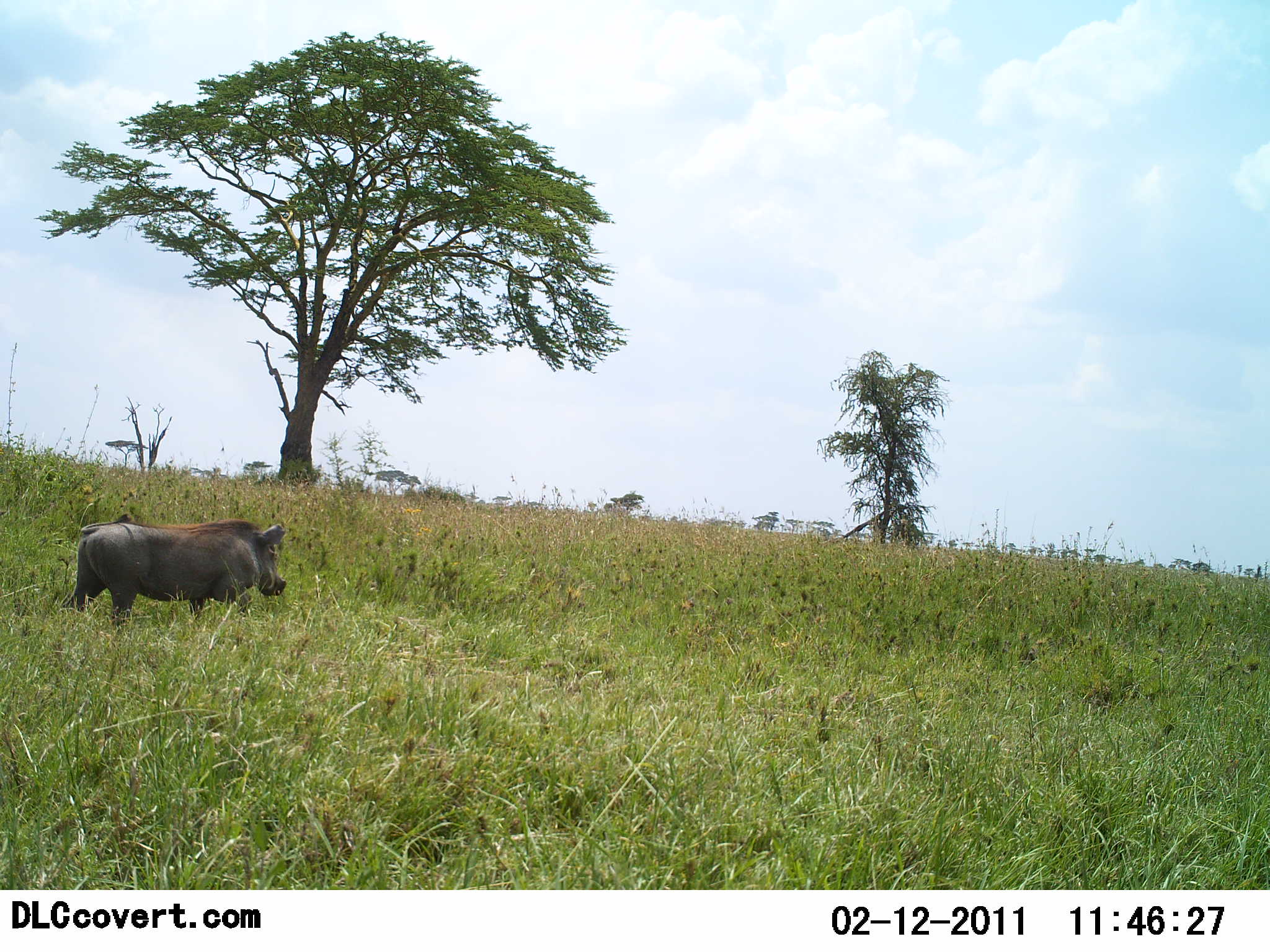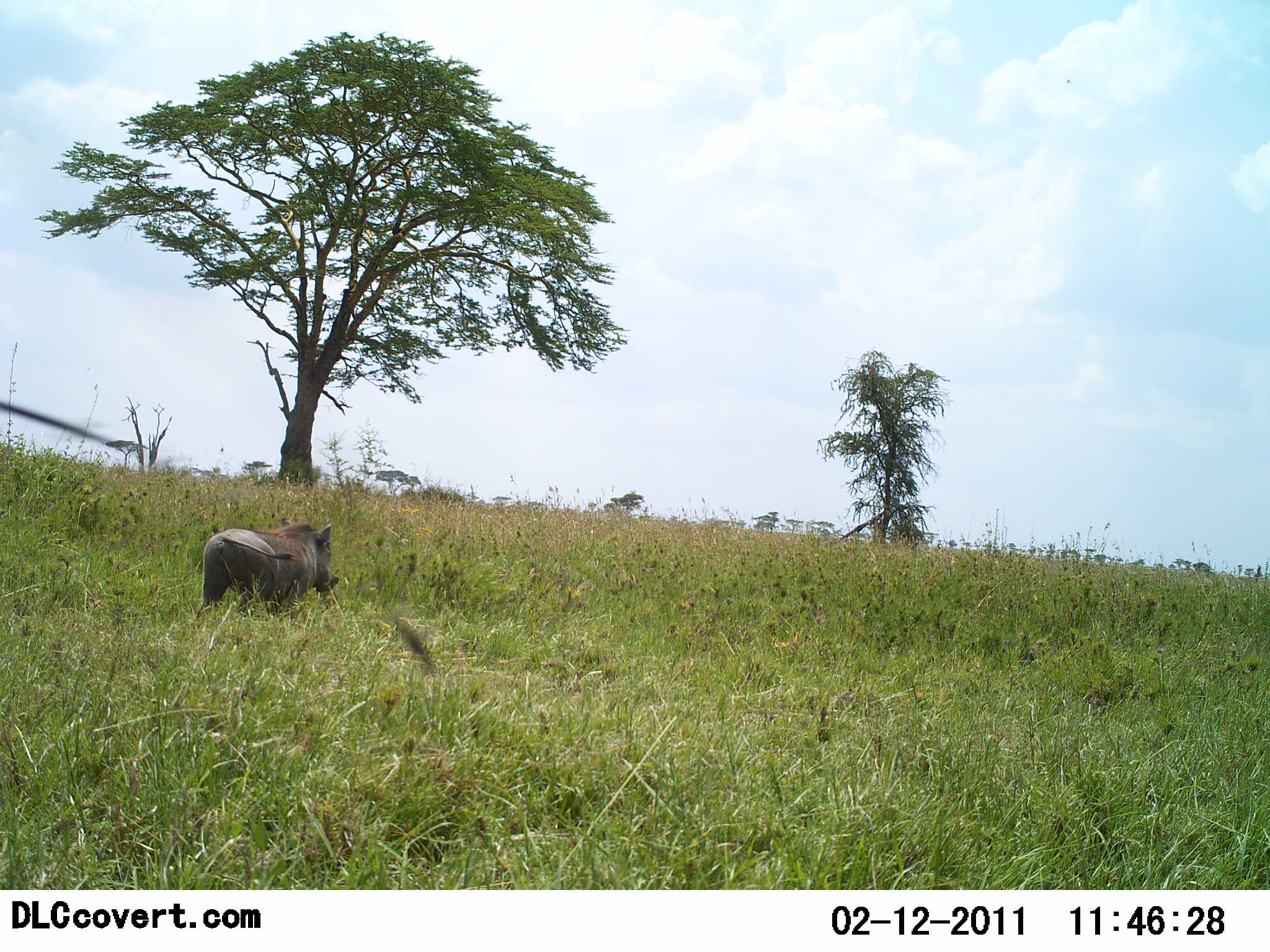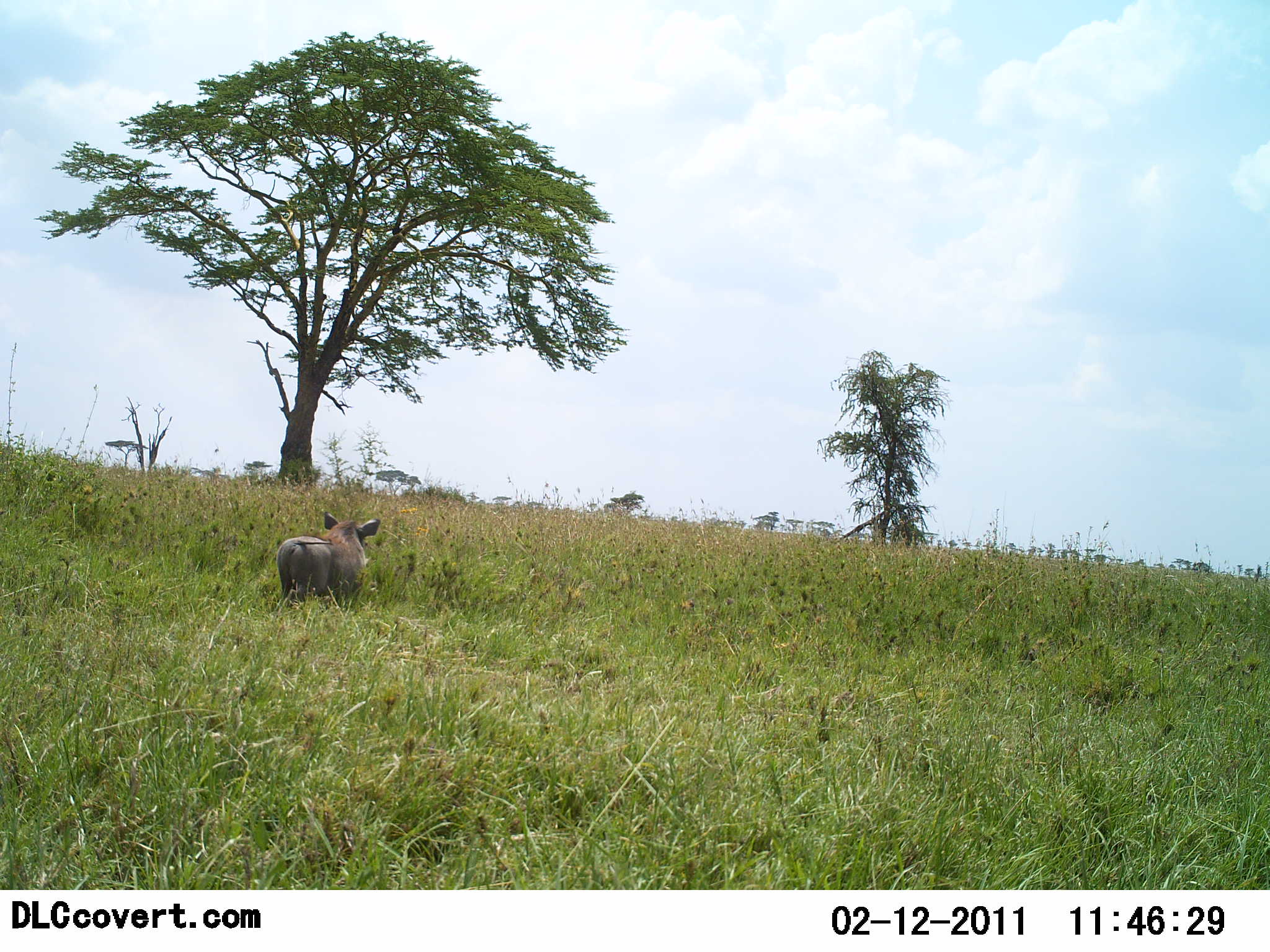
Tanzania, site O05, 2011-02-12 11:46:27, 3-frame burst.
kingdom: Animalia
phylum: Chordata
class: Mammalia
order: Artiodactyla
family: Suidae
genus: Phacochoerus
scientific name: Phacochoerus africanus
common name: warthog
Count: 1.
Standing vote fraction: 9%.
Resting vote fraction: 0%.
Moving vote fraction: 91%.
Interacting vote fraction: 0%.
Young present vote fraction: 0%.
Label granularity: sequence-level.